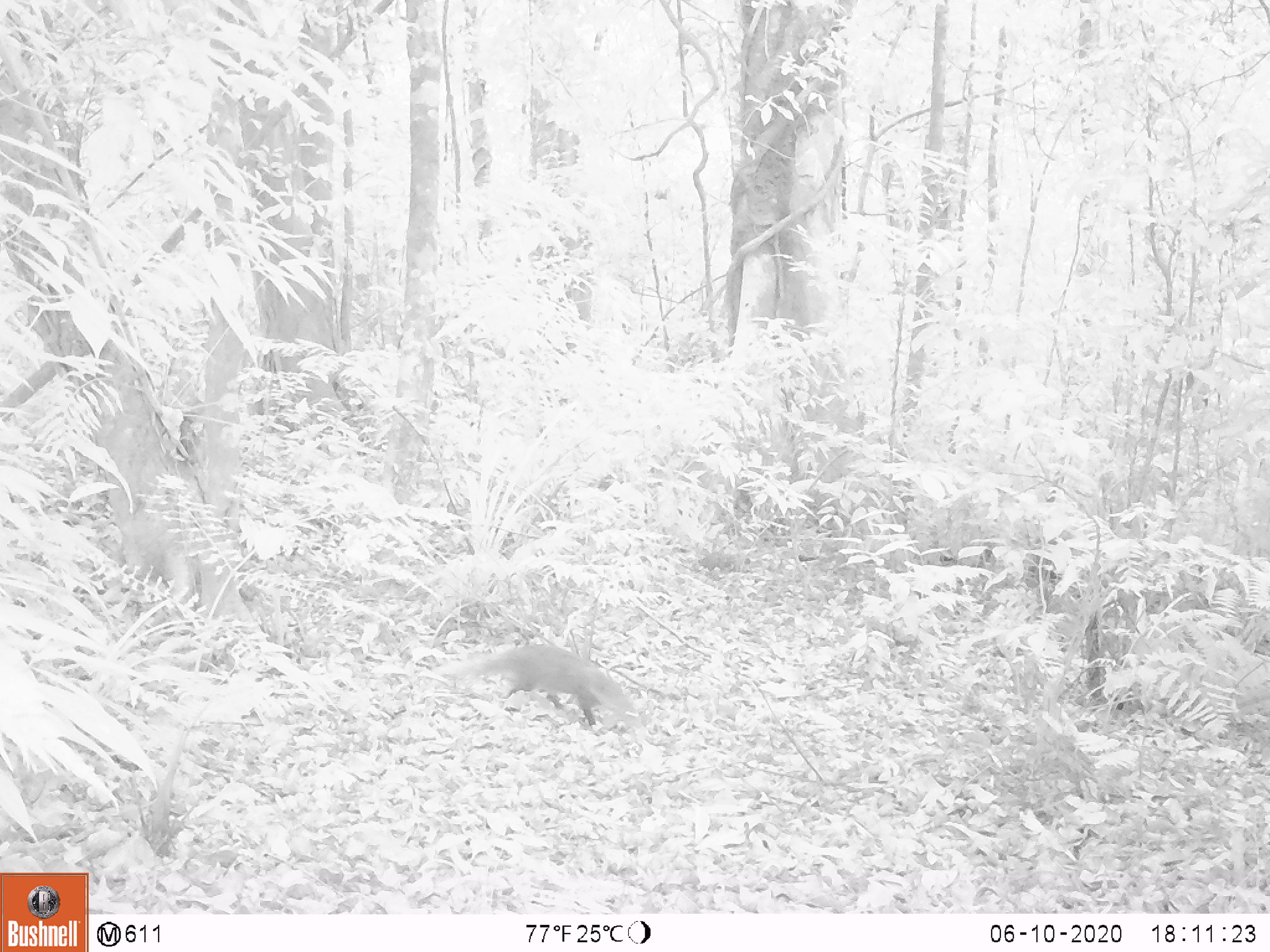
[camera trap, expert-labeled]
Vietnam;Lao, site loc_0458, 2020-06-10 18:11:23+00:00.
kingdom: Animalia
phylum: Chordata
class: Mammalia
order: Carnivora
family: Herpestidae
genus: Urva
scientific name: Urva urva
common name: crab-eating mongoose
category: crab eating mongoose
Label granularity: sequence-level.